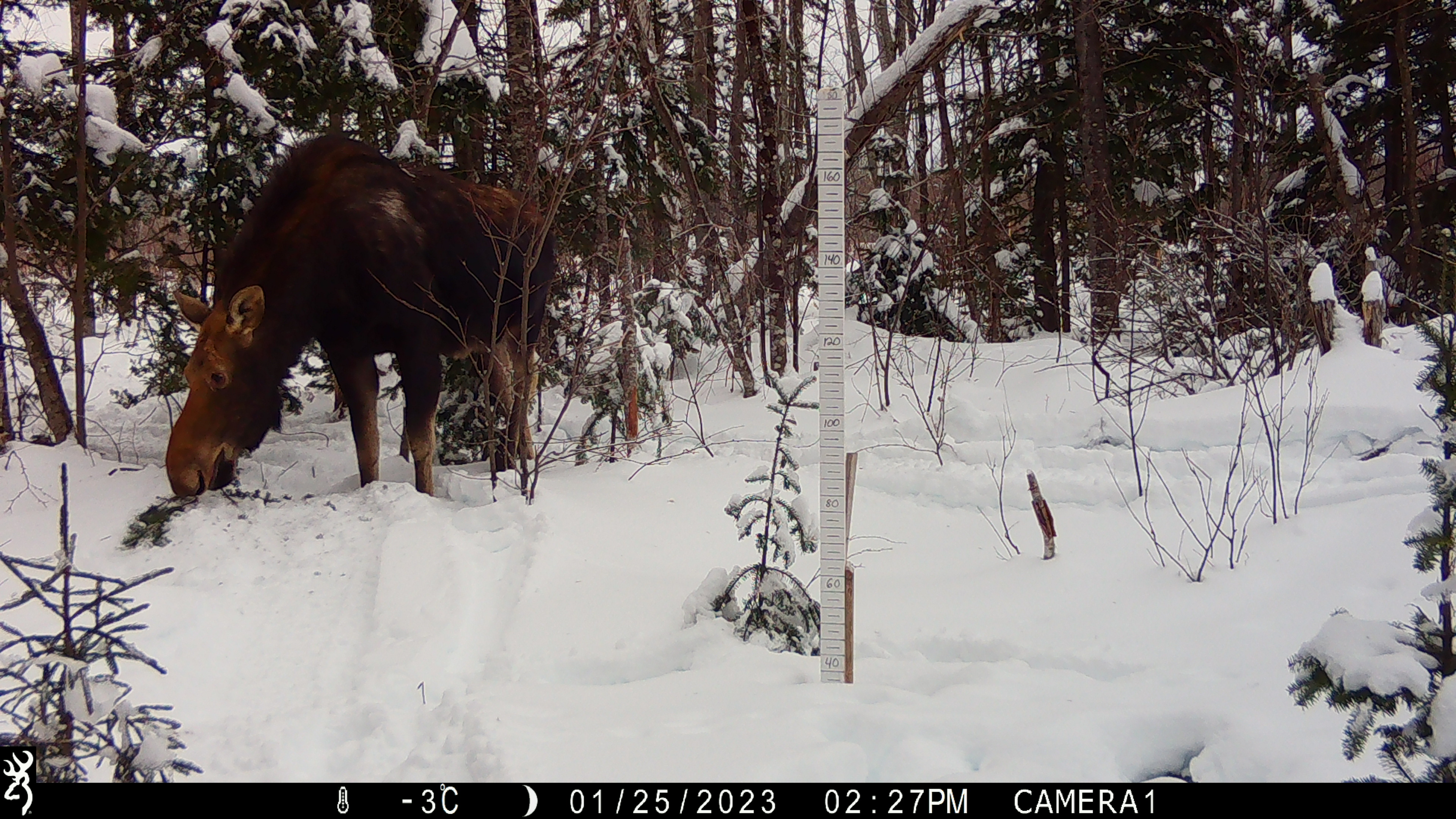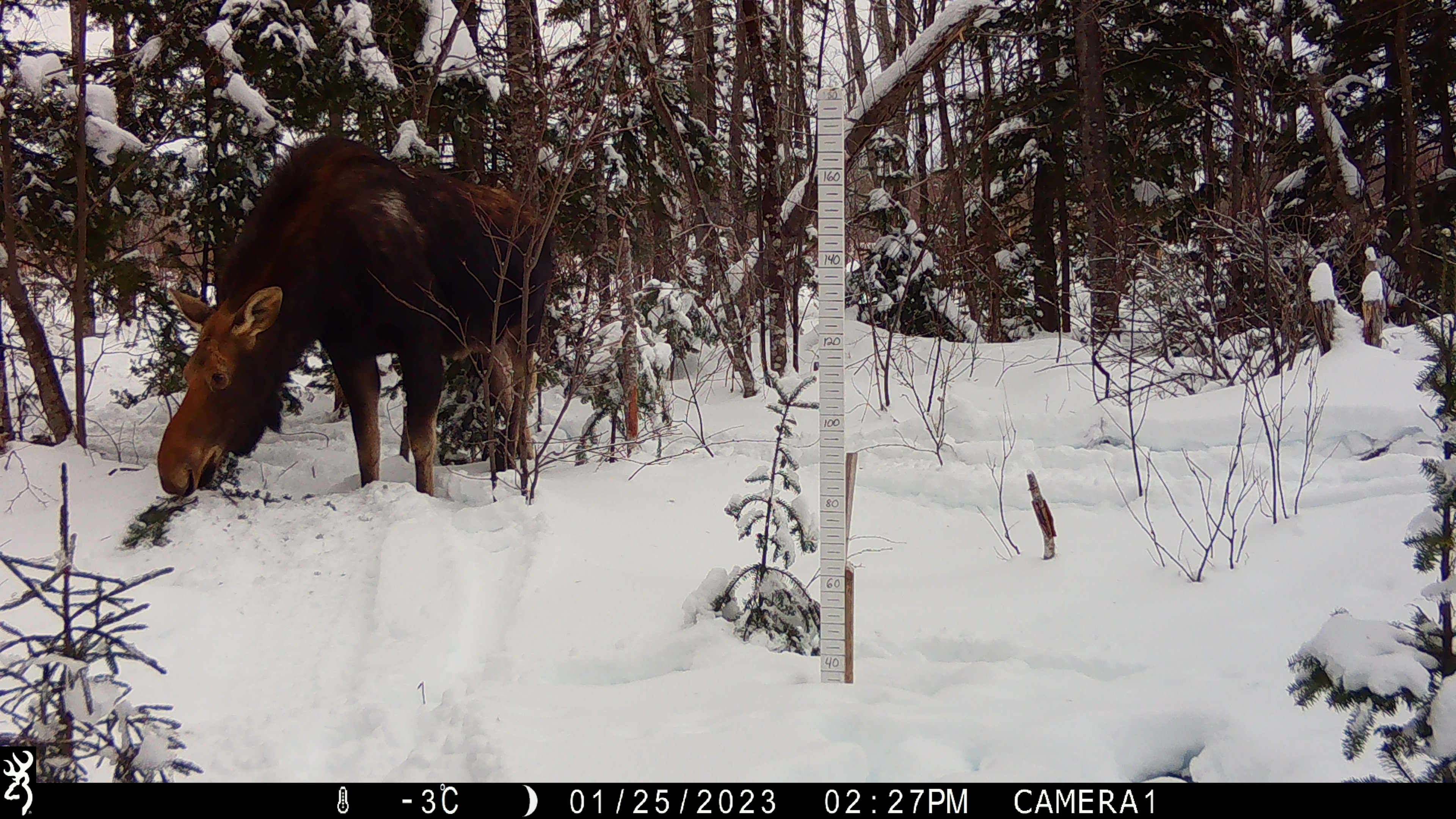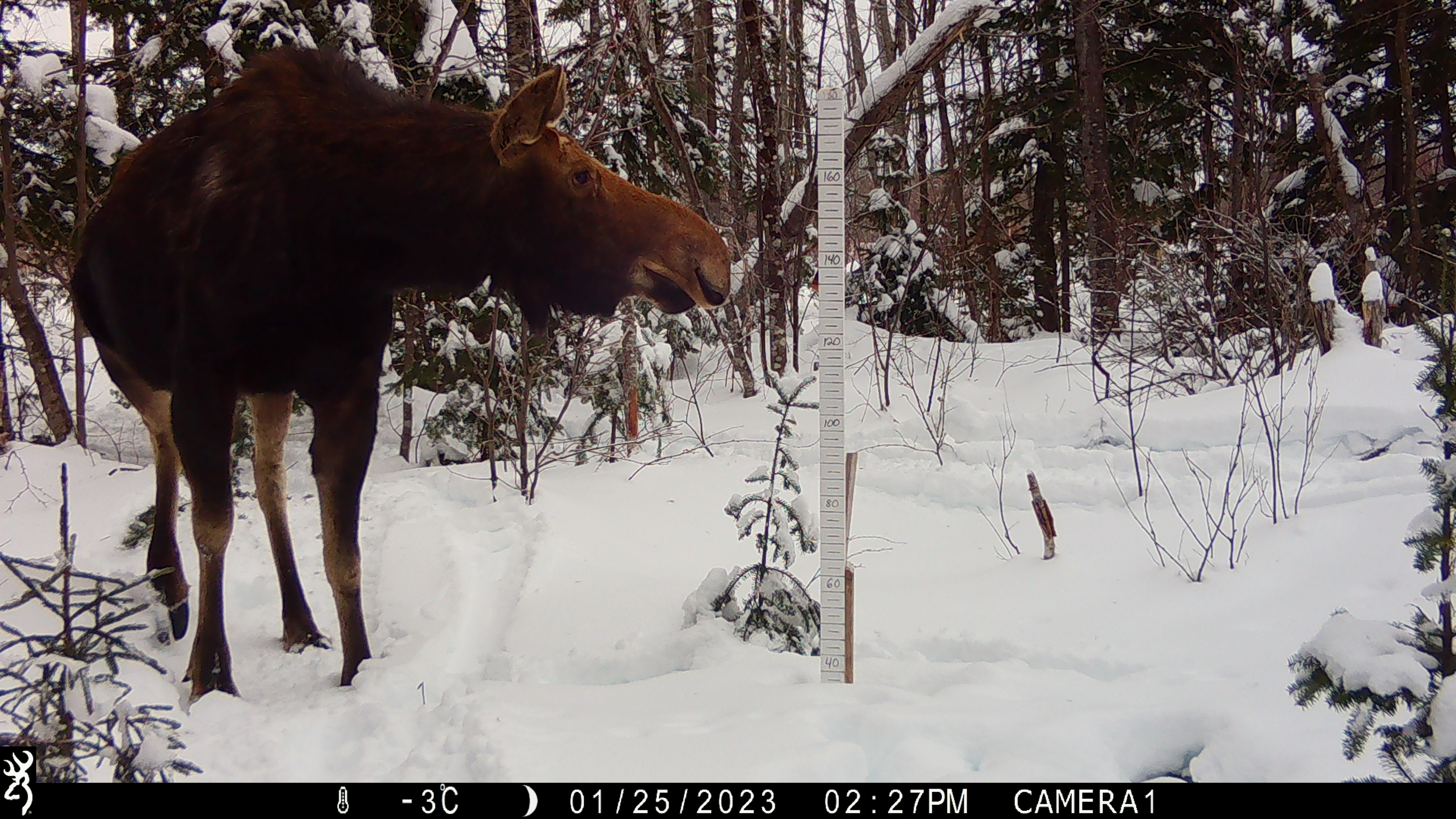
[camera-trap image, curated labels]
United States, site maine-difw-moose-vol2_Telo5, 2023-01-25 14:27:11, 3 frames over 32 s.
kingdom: Animalia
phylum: Chordata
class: Mammalia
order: Artiodactyla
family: Cervidae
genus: Alces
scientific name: Alces alces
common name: moose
Moose (Alces alces).